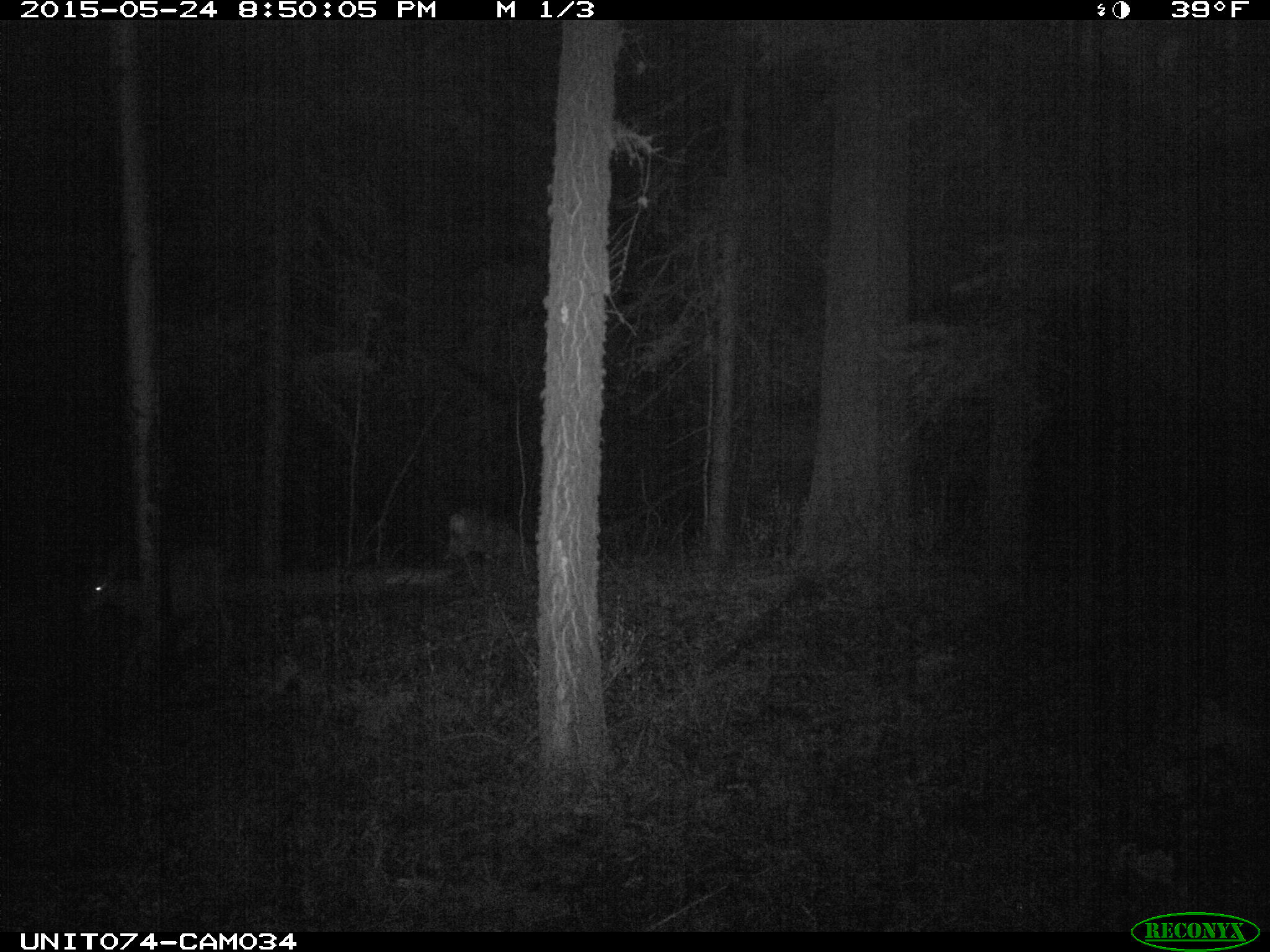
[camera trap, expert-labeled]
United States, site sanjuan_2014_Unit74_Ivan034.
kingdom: Animalia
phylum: Chordata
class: Mammalia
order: Artiodactyla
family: Cervidae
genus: Odocoileus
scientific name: Odocoileus hemionus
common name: mule deer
Odocoileus hemionus (mule deer).